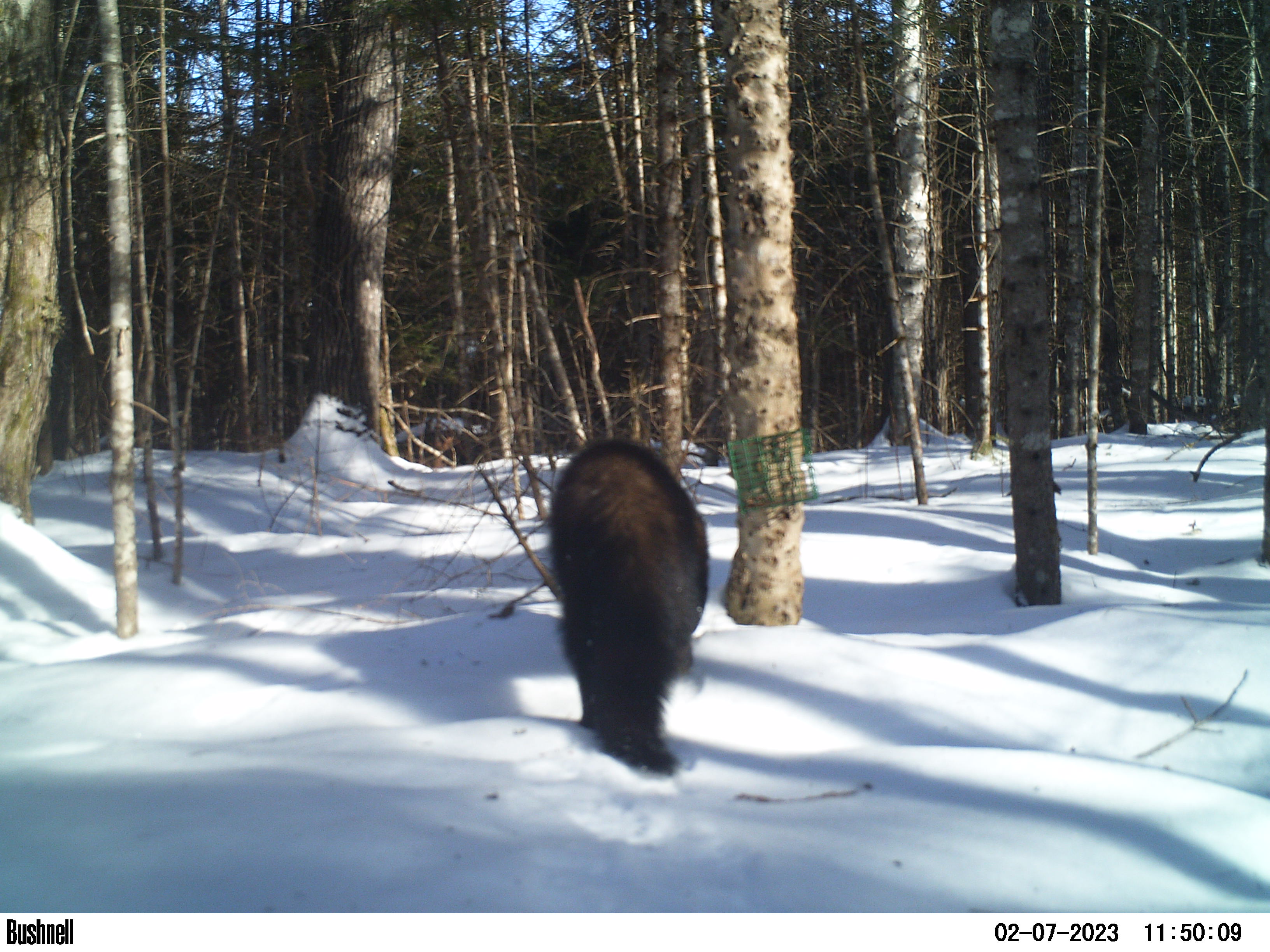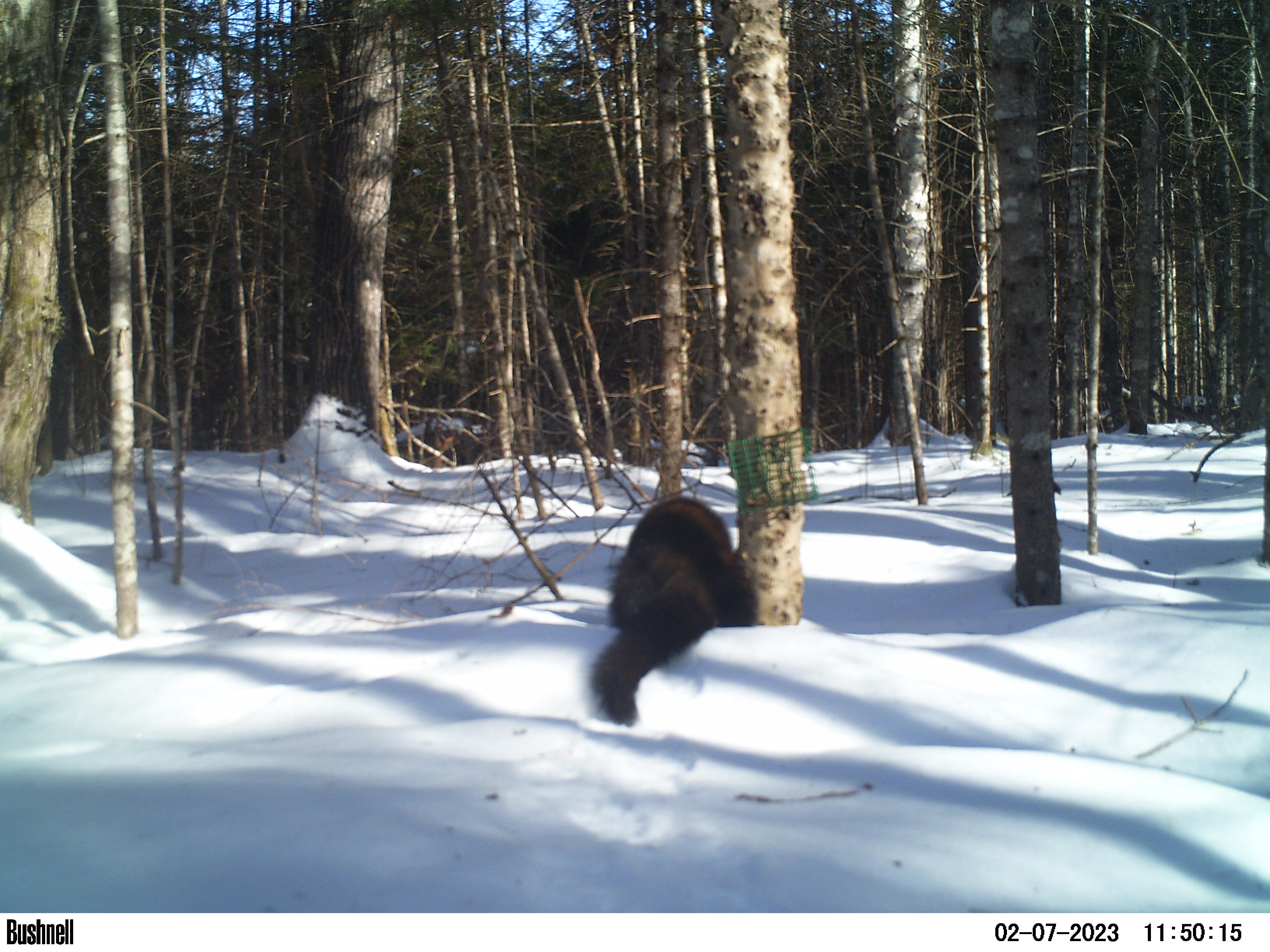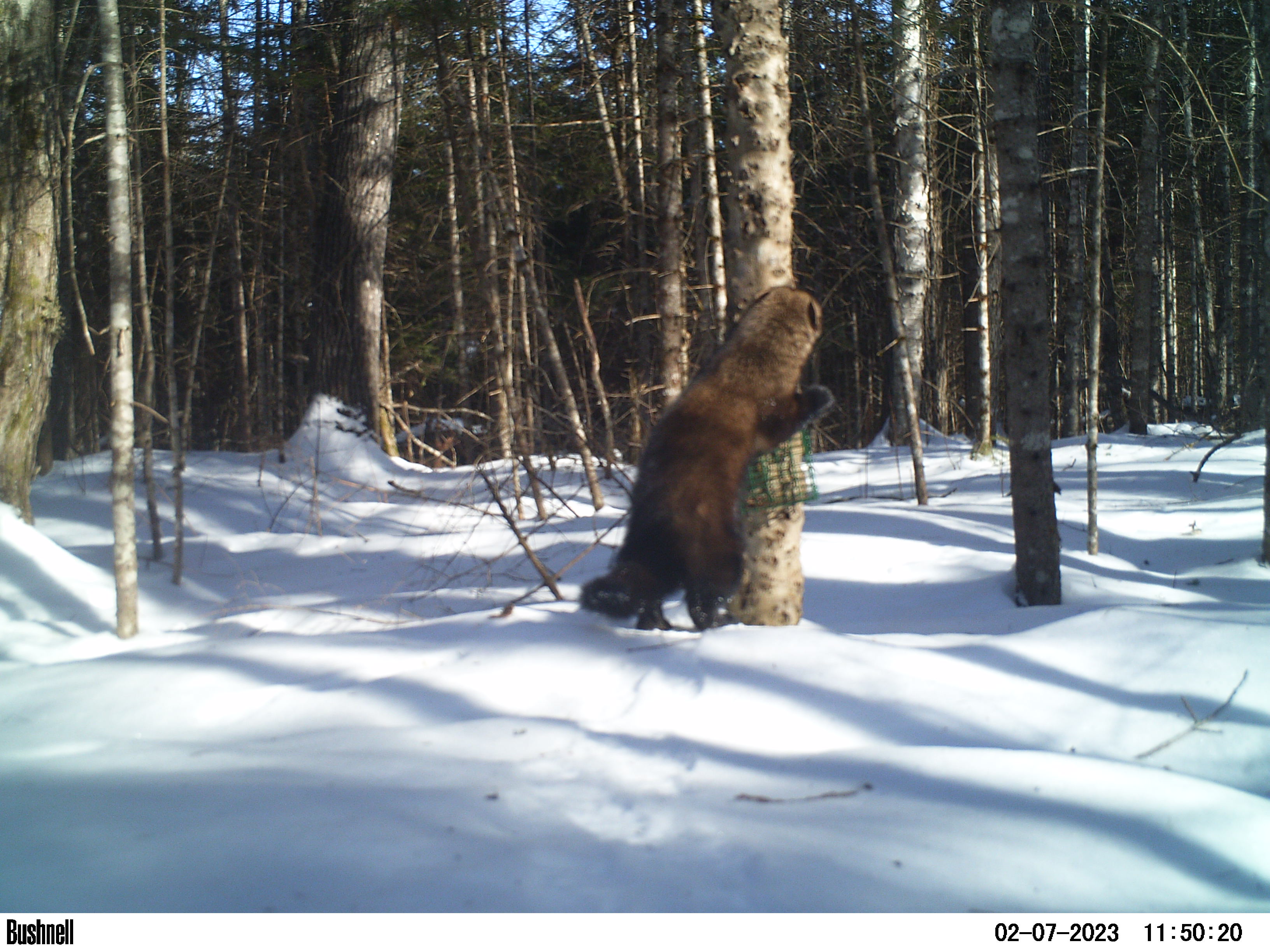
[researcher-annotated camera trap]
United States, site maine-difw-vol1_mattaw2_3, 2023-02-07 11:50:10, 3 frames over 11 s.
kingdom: Animalia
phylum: Chordata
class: Mammalia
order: Carnivora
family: Mustelidae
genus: Pekania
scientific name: Pekania pennanti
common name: fisher